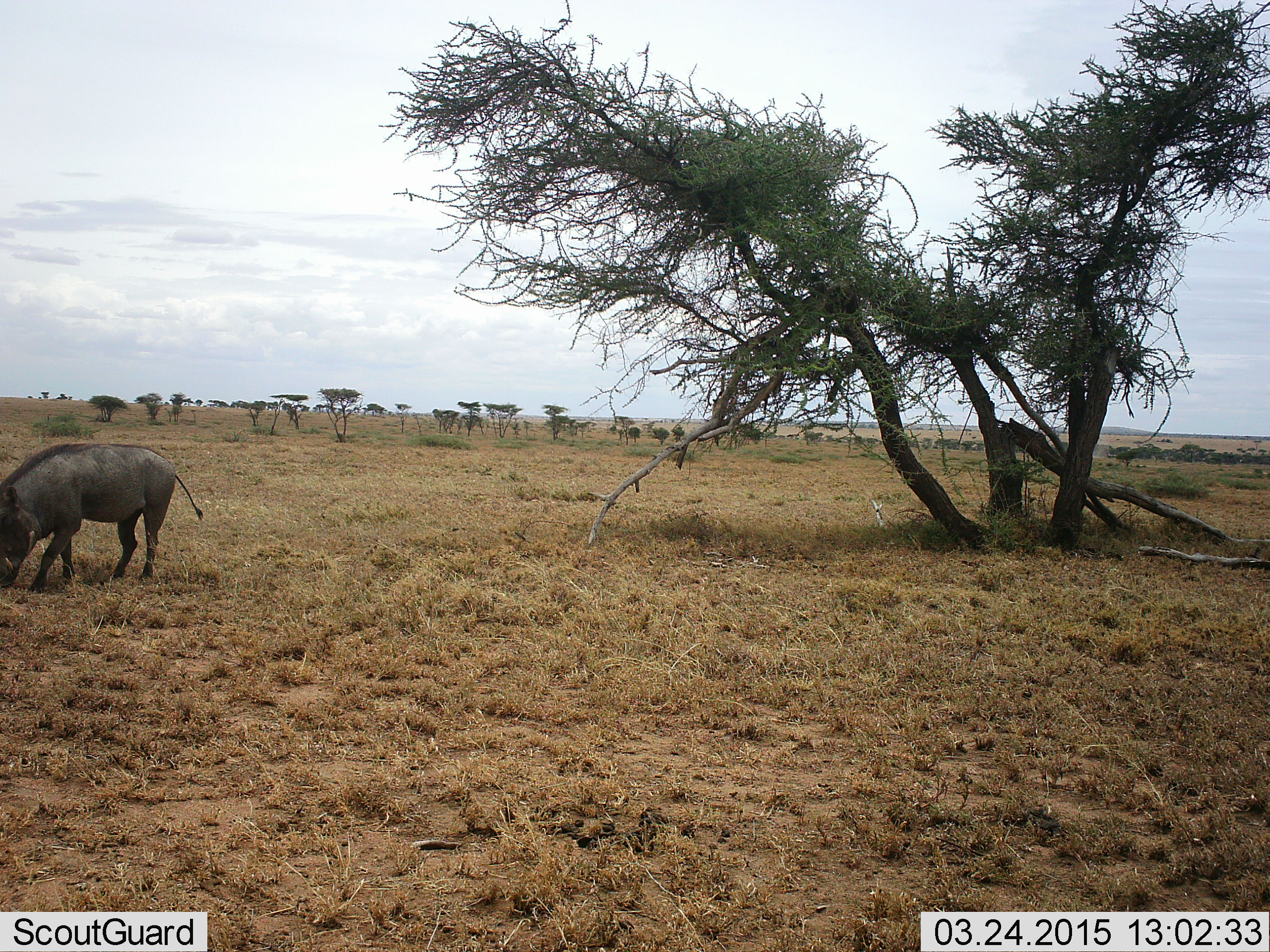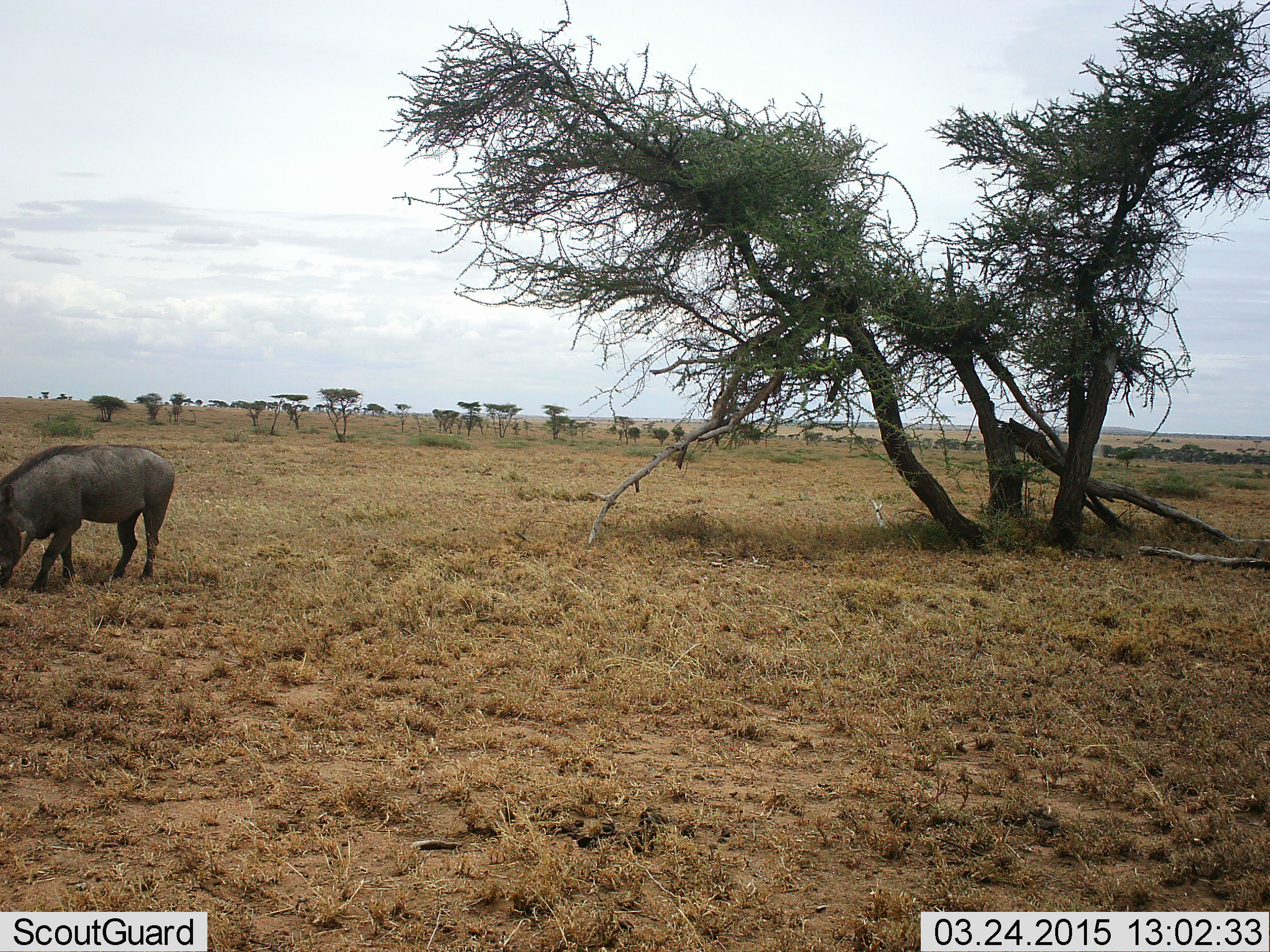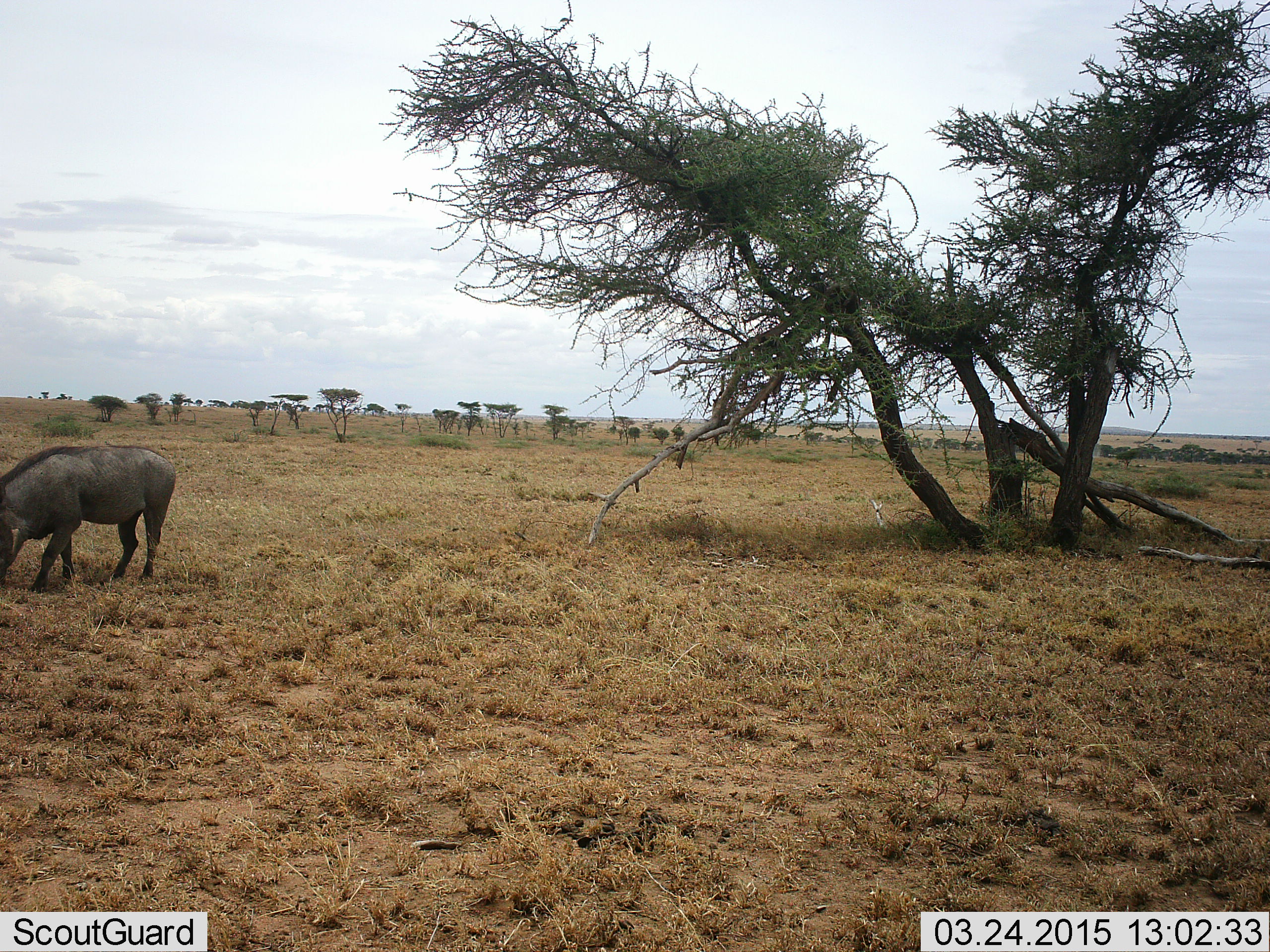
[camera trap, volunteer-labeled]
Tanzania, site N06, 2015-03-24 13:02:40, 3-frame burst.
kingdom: Animalia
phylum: Chordata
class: Mammalia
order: Artiodactyla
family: Suidae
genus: Phacochoerus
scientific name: Phacochoerus africanus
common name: warthog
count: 1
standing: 10%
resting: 0%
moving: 10%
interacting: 0%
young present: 0%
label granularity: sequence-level